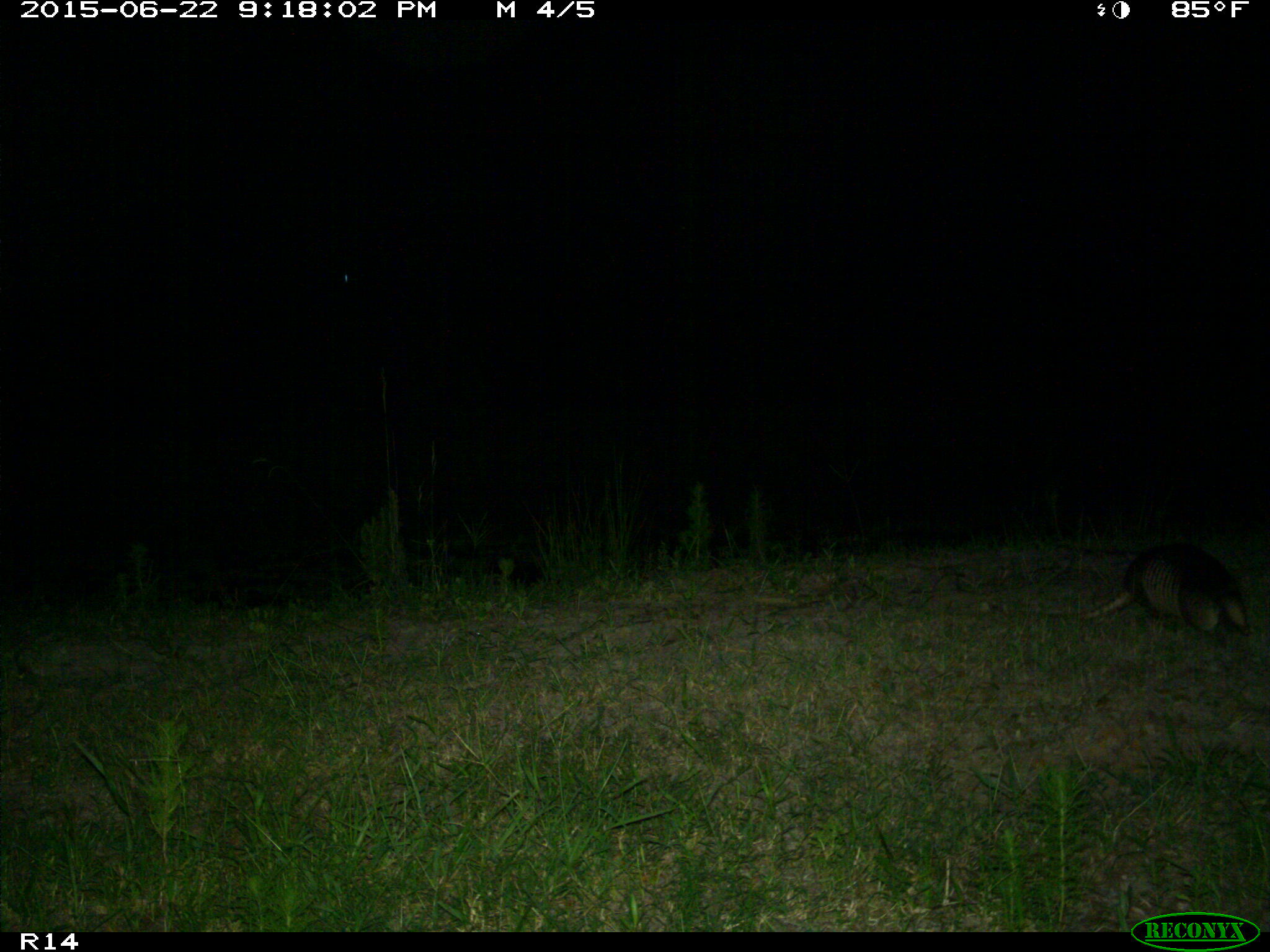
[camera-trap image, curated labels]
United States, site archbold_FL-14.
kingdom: Animalia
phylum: Chordata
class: Mammalia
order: Cingulata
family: Dasypodidae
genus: Dasypus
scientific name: Dasypus novemcinctus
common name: nine-banded armadillo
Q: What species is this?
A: Dasypus novemcinctus (nine-banded armadillo).